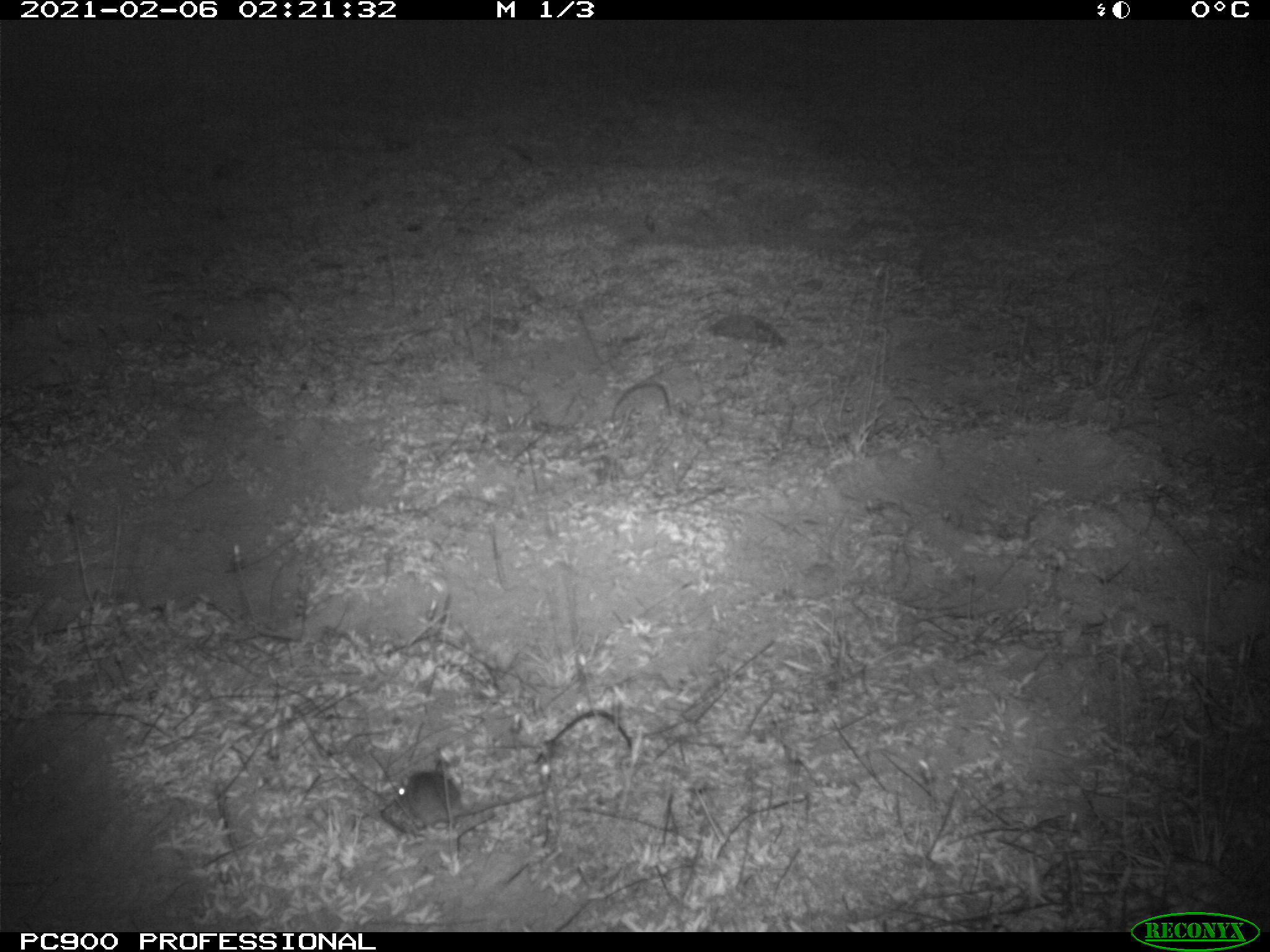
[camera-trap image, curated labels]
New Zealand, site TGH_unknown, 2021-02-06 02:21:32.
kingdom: Animalia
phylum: Chordata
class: Mammalia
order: Rodentia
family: Muridae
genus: Mus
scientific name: Mus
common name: mouse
Mouse (Mus).